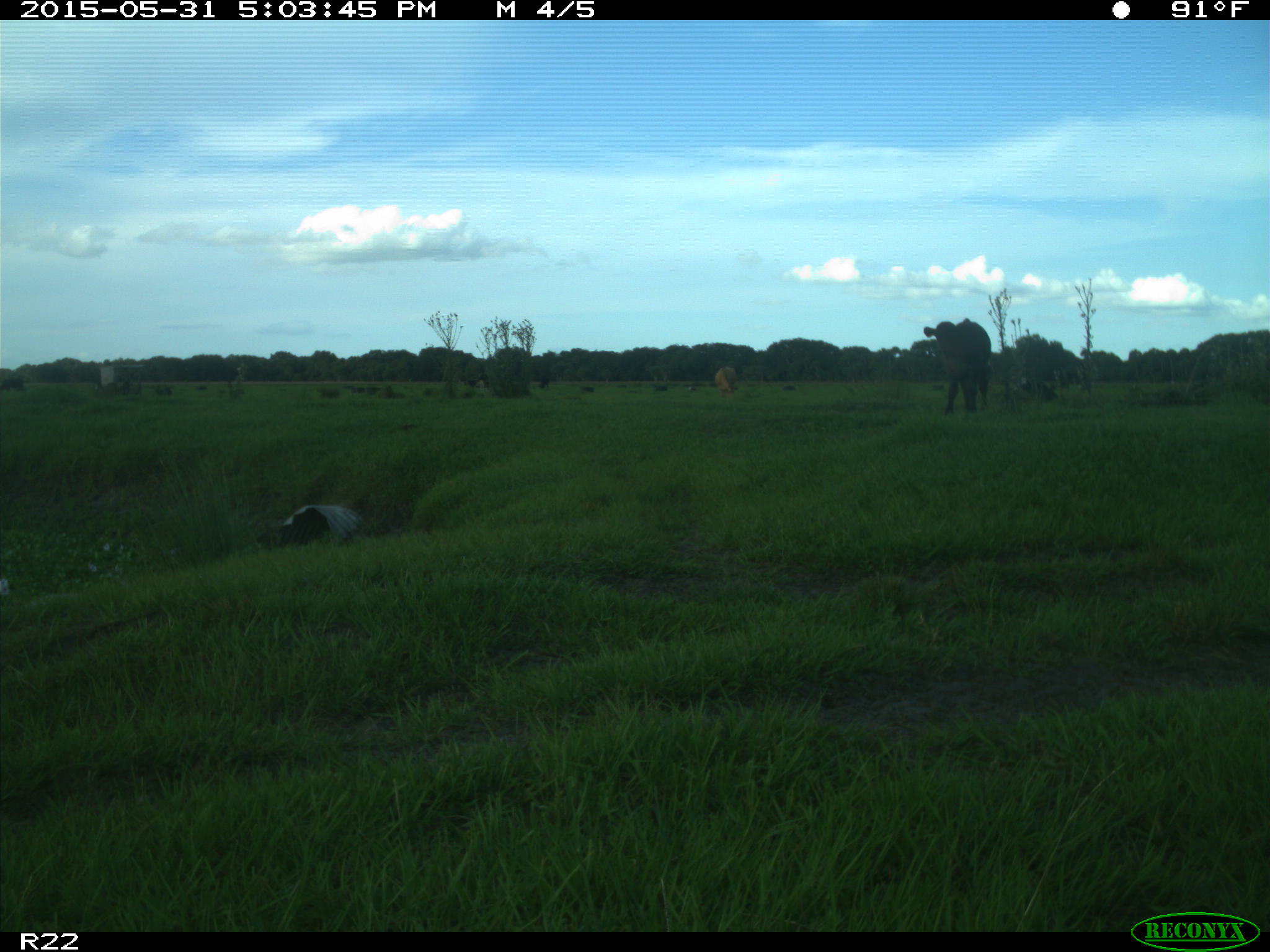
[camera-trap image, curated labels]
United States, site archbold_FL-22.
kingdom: Animalia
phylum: Chordata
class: Mammalia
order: Artiodactyla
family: Bovidae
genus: Bos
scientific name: Bos taurus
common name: domestic cow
Bos taurus (domestic cow).